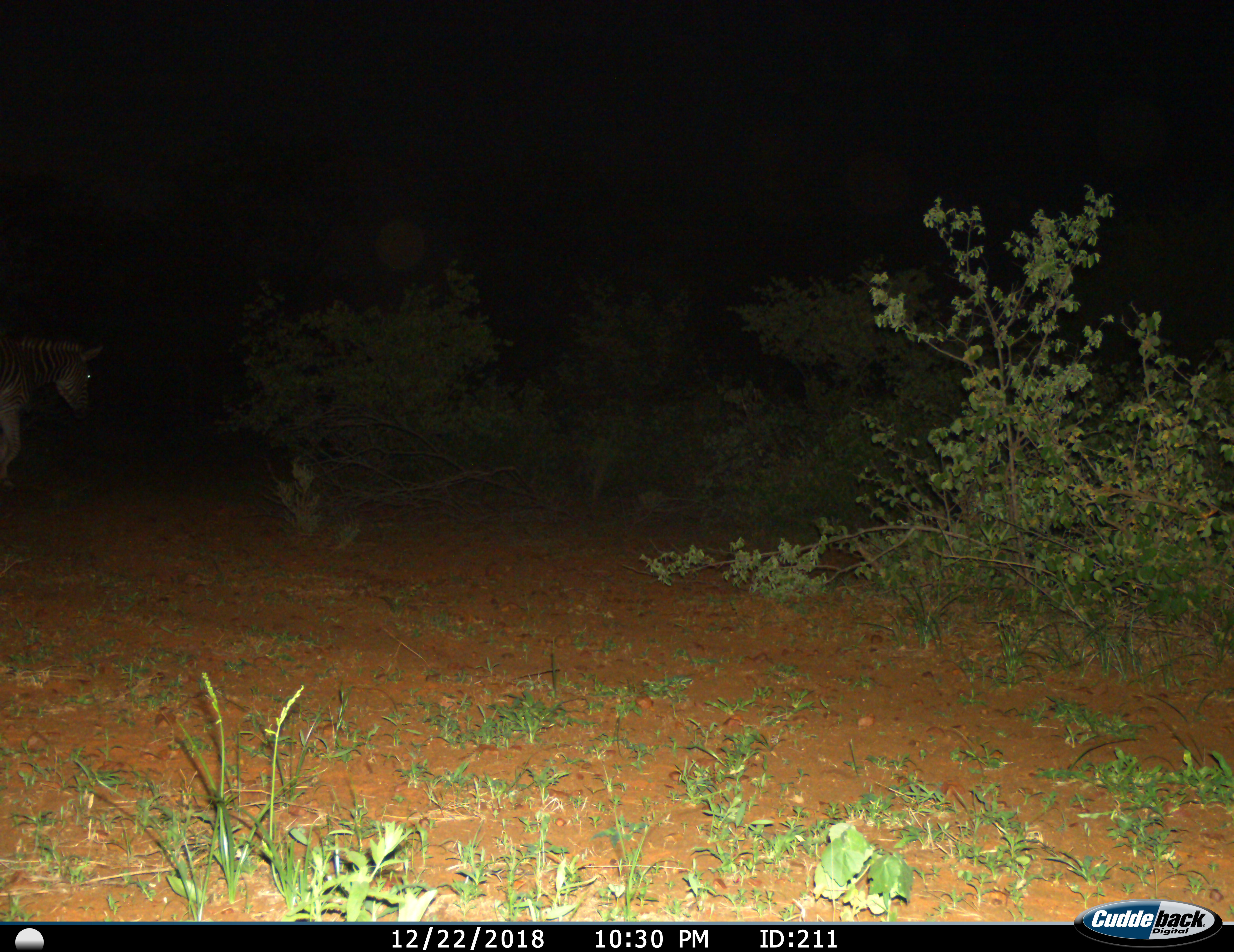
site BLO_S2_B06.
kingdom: Animalia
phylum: Chordata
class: Mammalia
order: Perissodactyla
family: Equidae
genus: Equus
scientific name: Equus quagga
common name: plains zebra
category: zebraplains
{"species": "zebraplains (plains zebra) (Equus quagga)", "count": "1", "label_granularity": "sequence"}